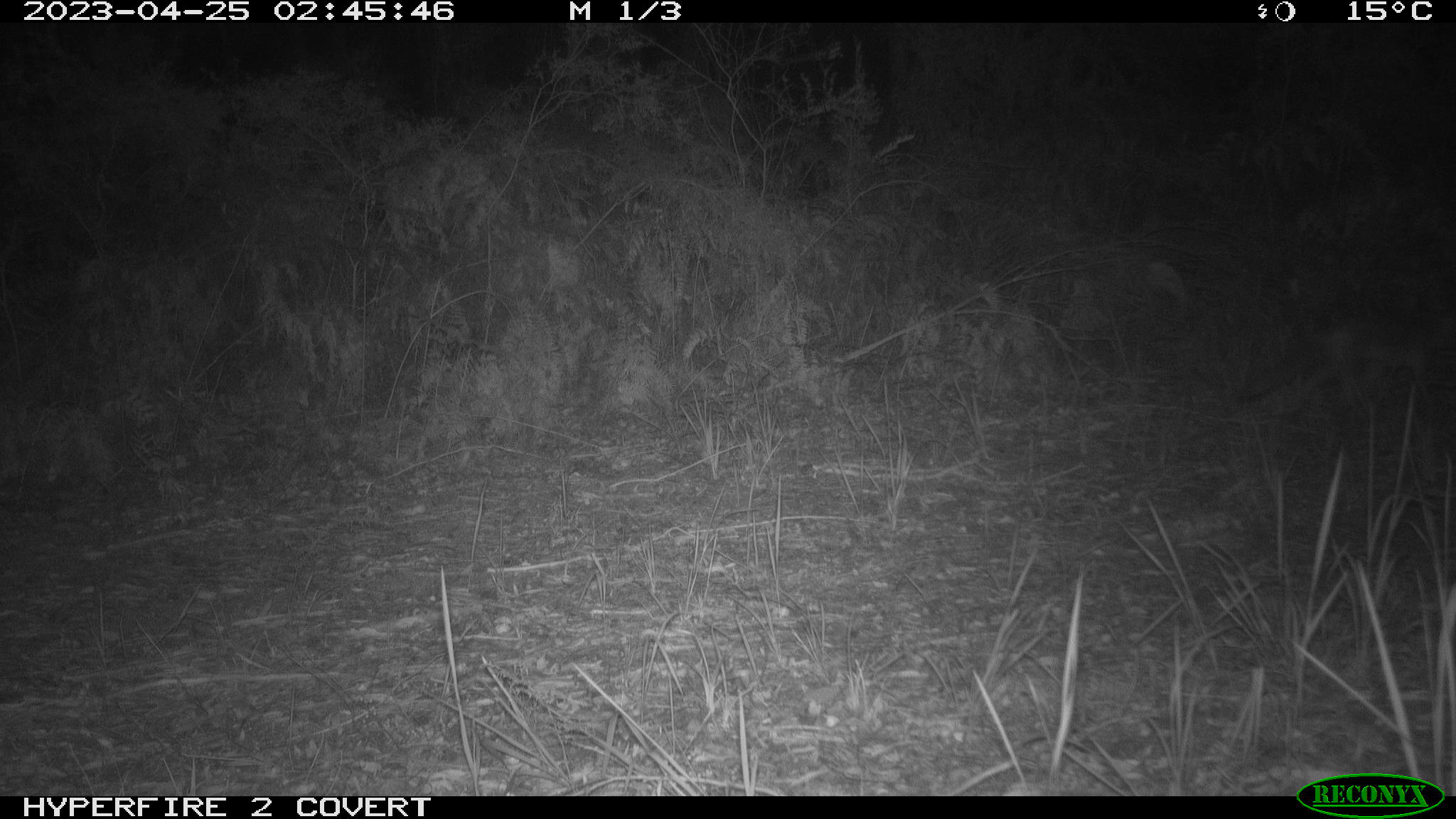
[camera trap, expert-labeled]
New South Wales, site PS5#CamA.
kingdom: Animalia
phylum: Chordata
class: Mammalia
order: Carnivora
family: Canidae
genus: Vulpes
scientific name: Vulpes vulpes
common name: red fox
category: fox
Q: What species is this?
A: Fox (red fox) (Vulpes vulpes).